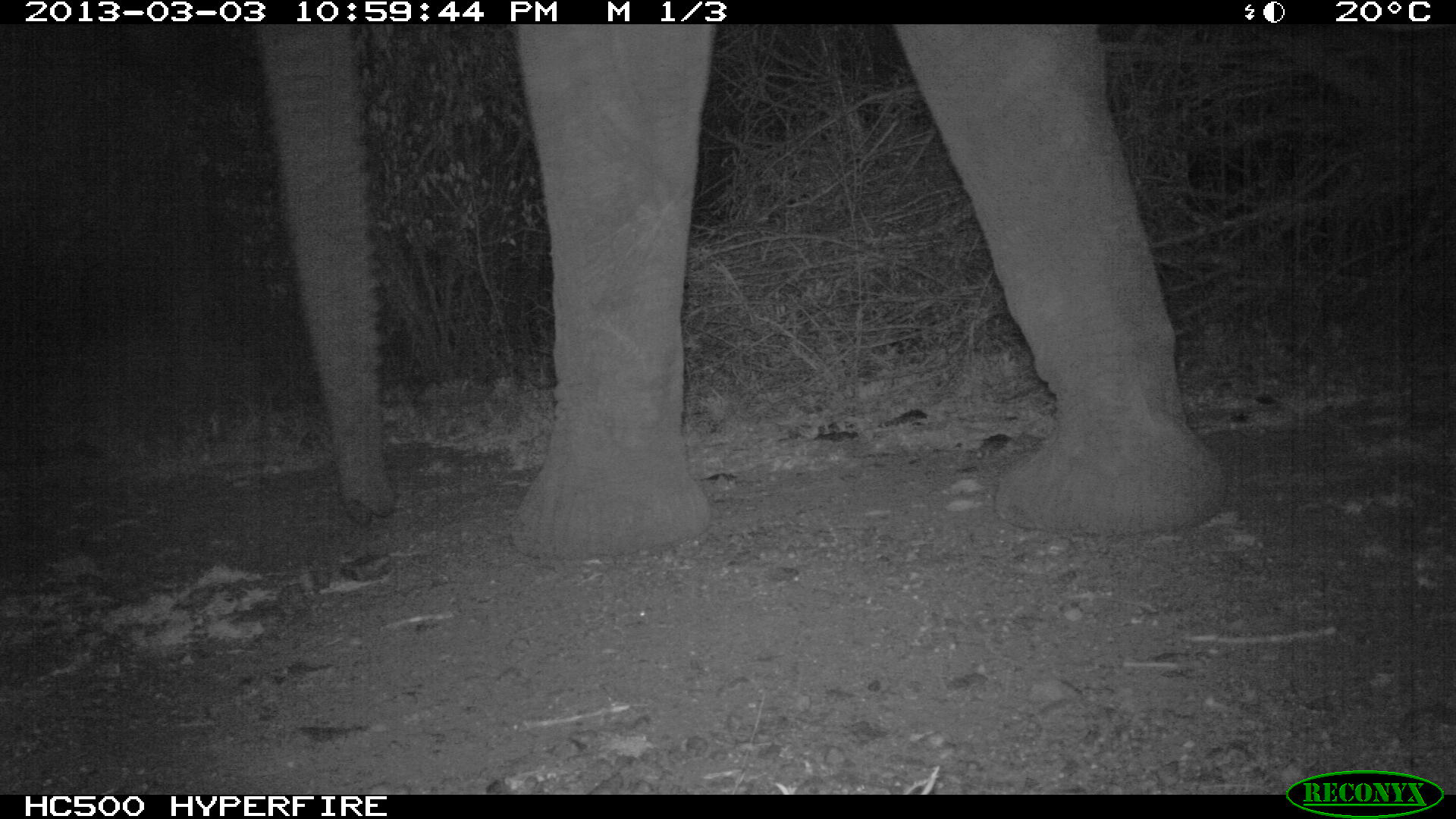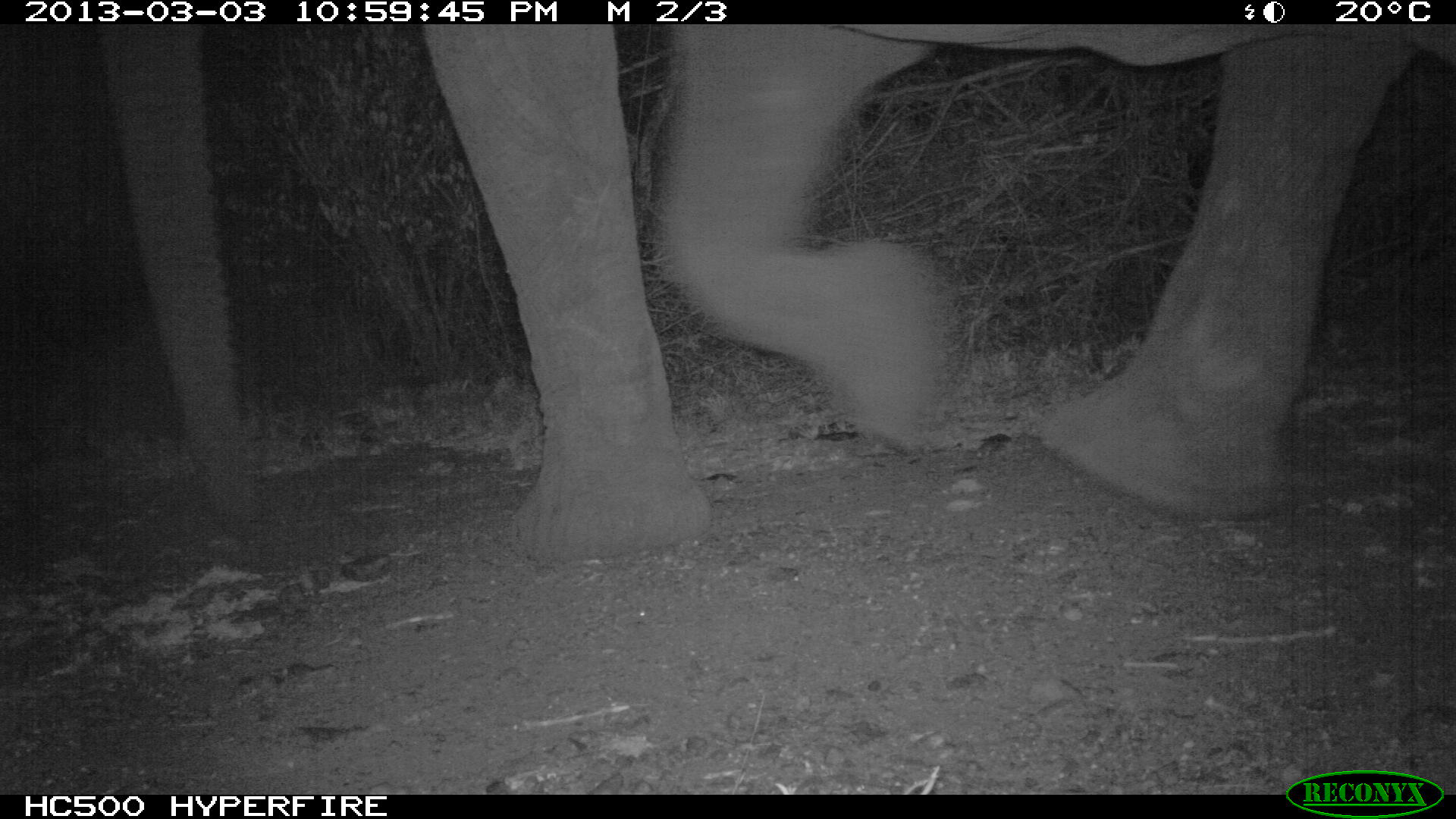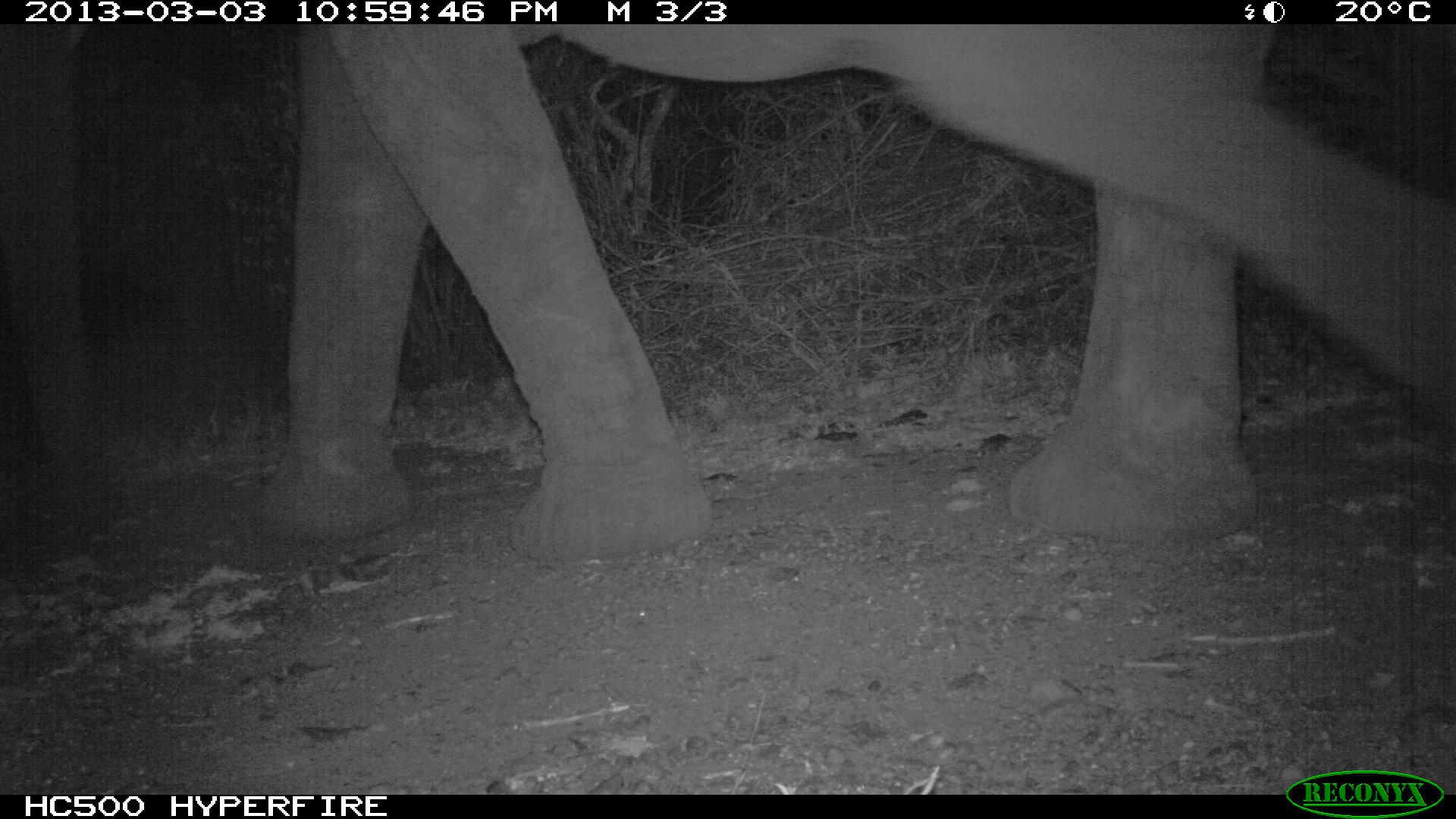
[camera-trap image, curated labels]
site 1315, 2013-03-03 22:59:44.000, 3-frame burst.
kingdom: Animalia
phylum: Chordata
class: Mammalia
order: Proboscidea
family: Elephantidae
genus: Loxodonta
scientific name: Loxodonta africana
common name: african bush elephant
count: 1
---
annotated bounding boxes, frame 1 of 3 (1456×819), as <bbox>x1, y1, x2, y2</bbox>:
loxodonta africana: <bbox>251, 12, 1456, 555</bbox>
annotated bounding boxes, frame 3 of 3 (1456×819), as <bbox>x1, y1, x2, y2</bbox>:
loxodonta africana: <bbox>5, 19, 1456, 561</bbox>